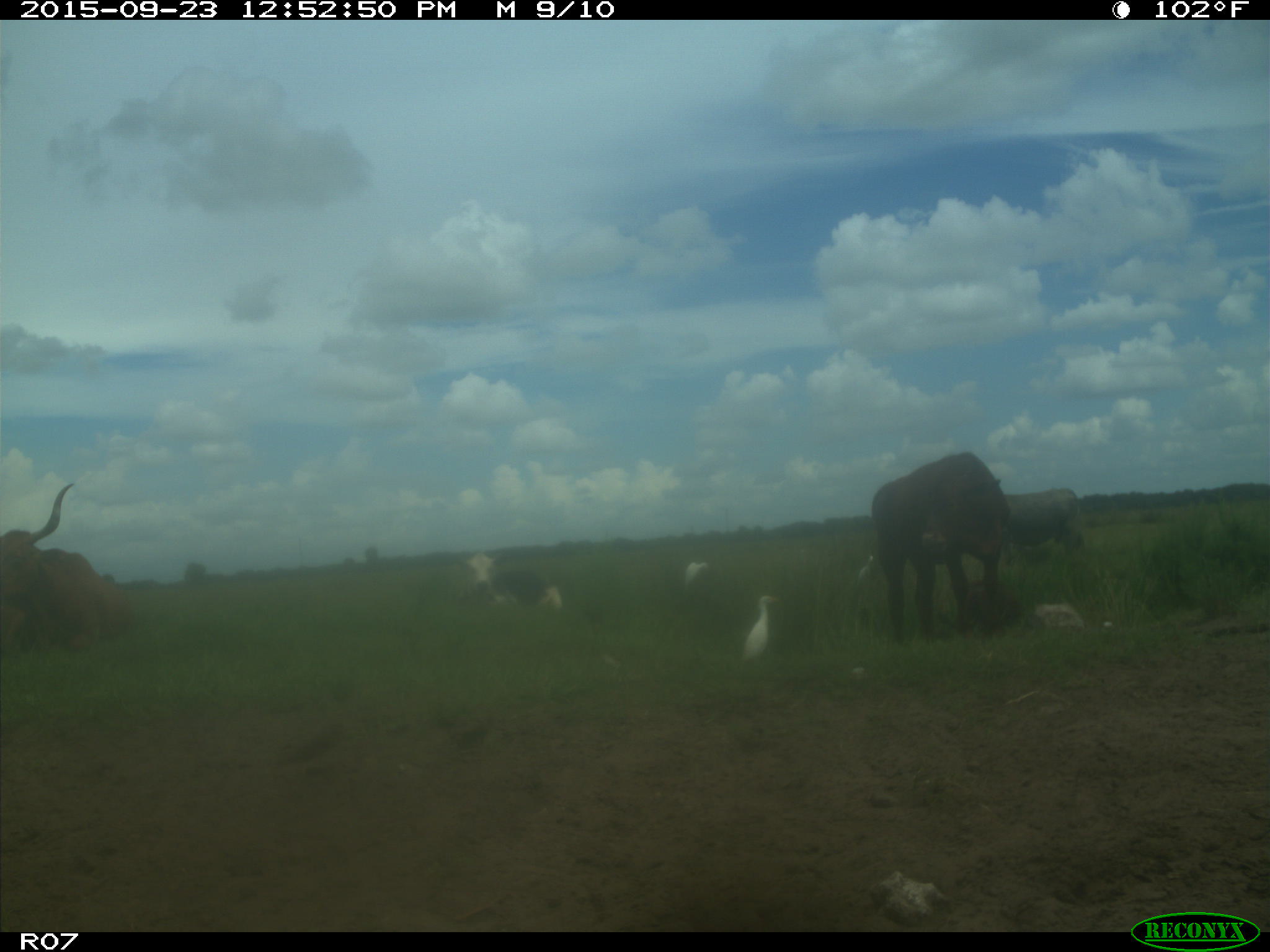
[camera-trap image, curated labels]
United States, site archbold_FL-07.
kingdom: Animalia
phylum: Chordata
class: Mammalia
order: Artiodactyla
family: Bovidae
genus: Bos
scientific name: Bos taurus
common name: domestic cow